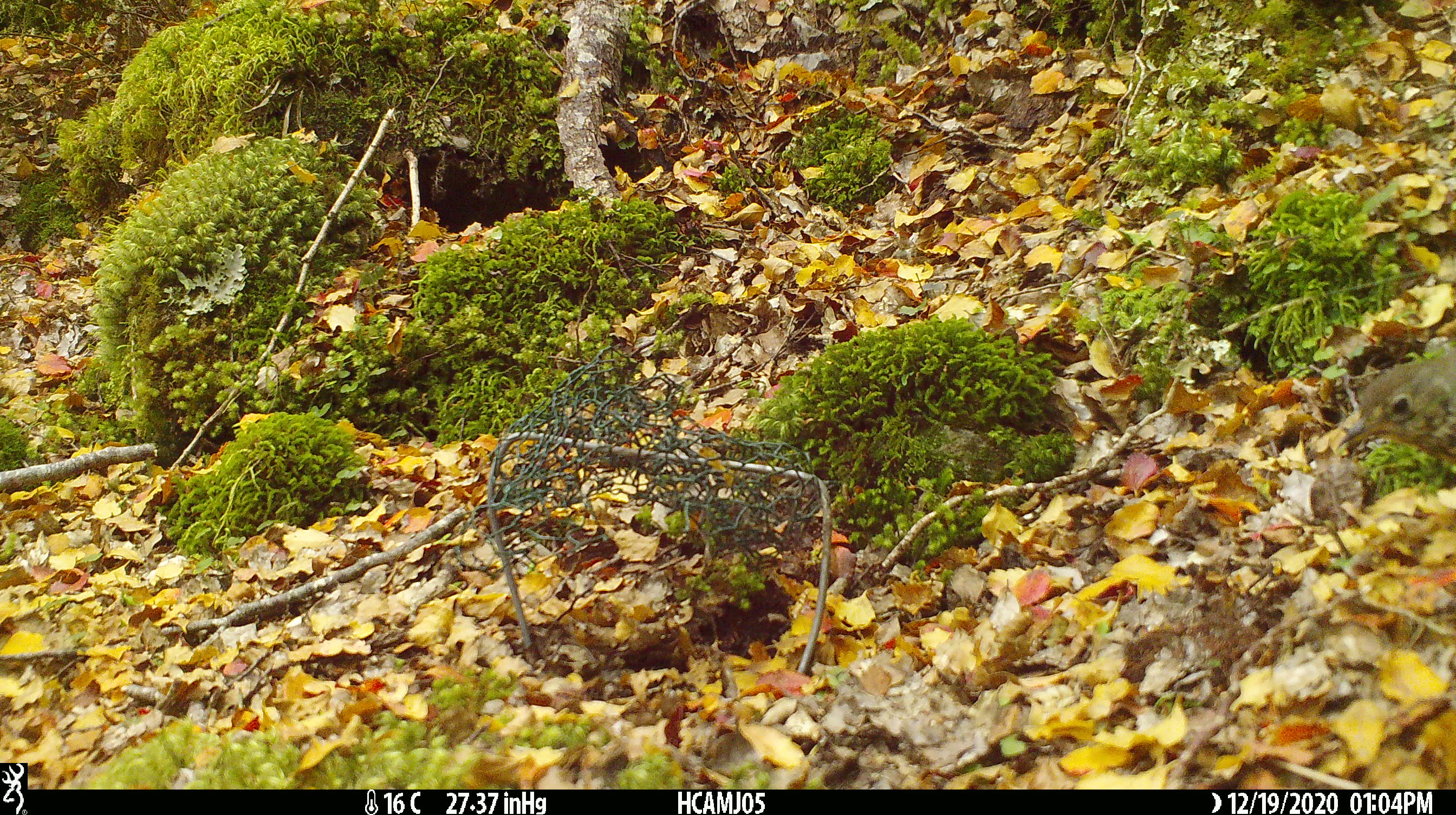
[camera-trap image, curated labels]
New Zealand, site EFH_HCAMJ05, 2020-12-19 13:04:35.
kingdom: Animalia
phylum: Chordata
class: Aves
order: Passeriformes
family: Turdidae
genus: Turdus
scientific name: Turdus philomelos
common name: song thrush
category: thrush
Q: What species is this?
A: Thrush (song thrush) (Turdus philomelos).